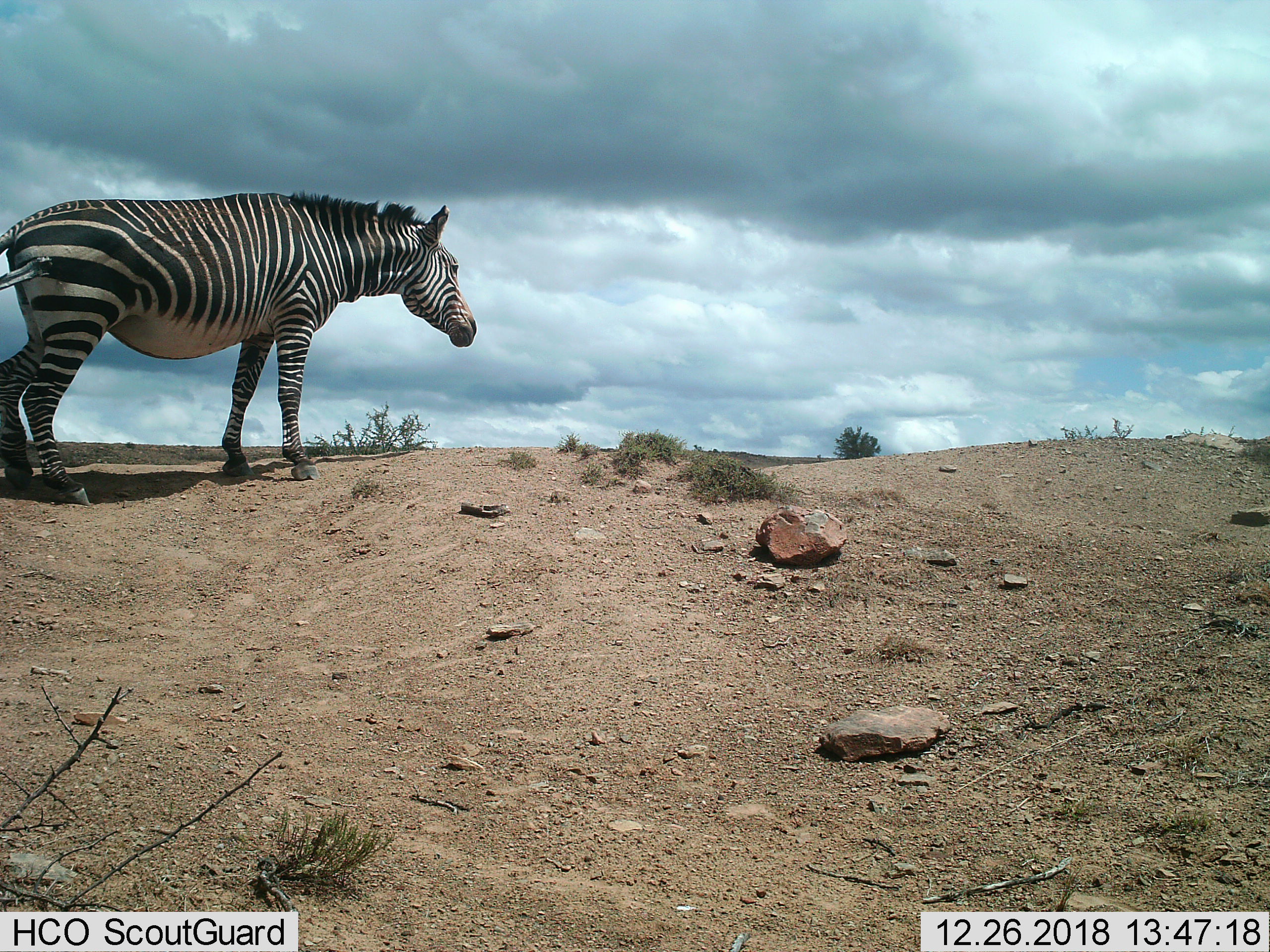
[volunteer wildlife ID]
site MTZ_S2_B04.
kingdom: Animalia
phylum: Chordata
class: Mammalia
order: Perissodactyla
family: Equidae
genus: Equus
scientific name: Equus zebra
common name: mountain zebra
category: zebramountain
Zebramountain (mountain zebra) (Equus zebra), count 1. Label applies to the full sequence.